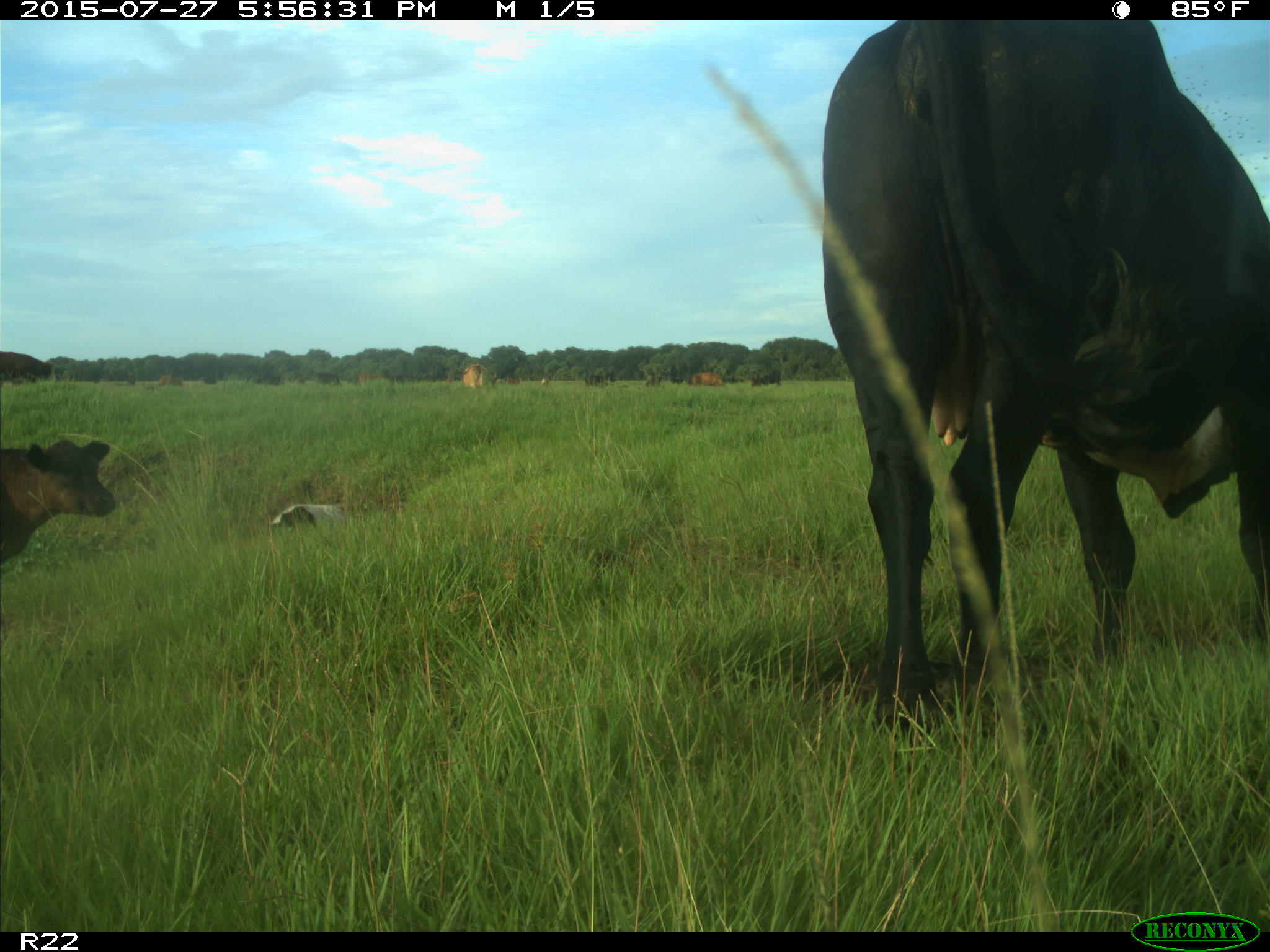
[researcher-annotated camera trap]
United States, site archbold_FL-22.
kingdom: Animalia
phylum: Chordata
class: Mammalia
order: Artiodactyla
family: Bovidae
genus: Bos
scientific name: Bos taurus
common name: domestic cow